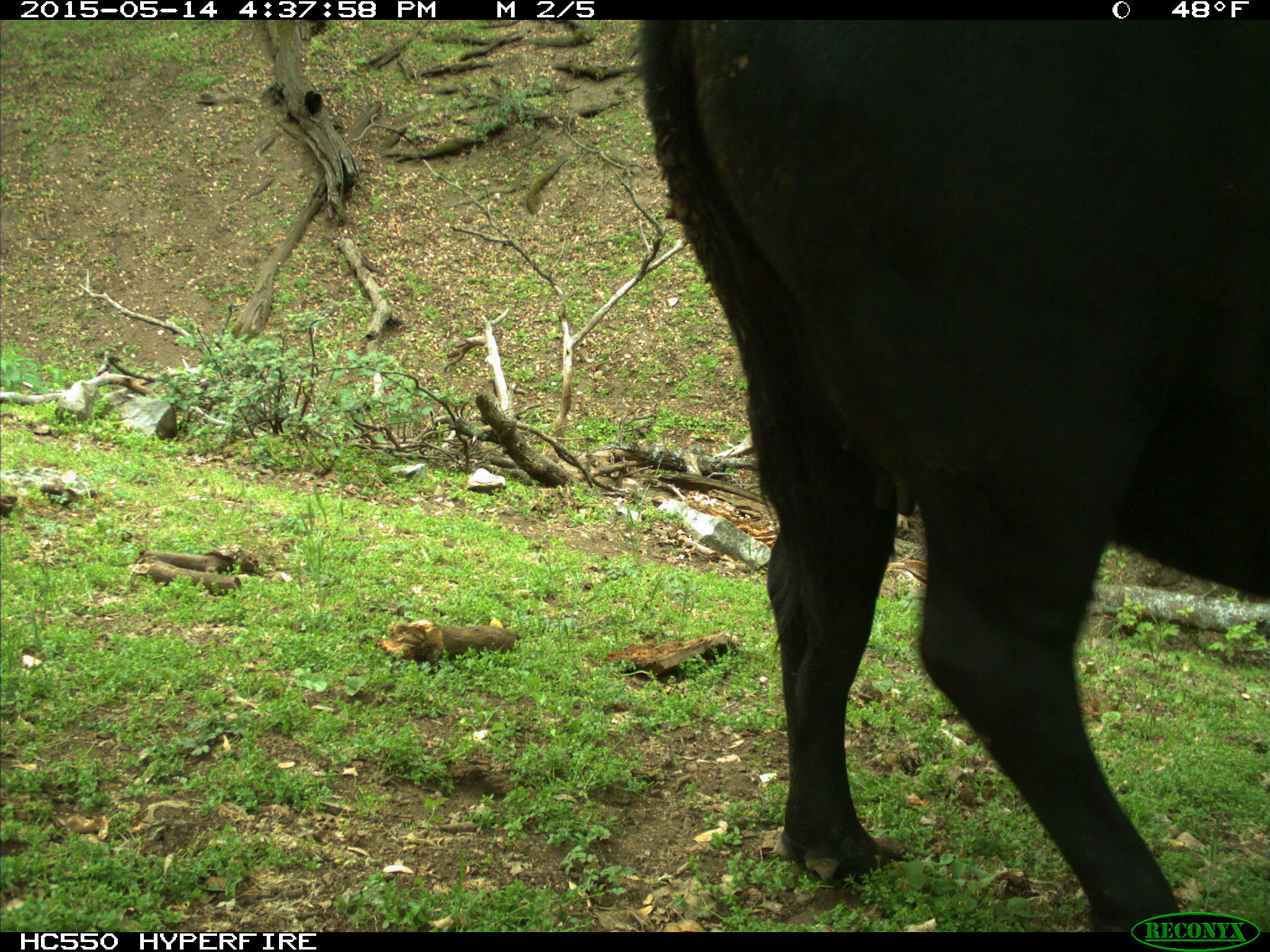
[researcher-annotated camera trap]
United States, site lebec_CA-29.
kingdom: Animalia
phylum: Chordata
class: Mammalia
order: Artiodactyla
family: Bovidae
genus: Bos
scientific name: Bos taurus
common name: domestic cow